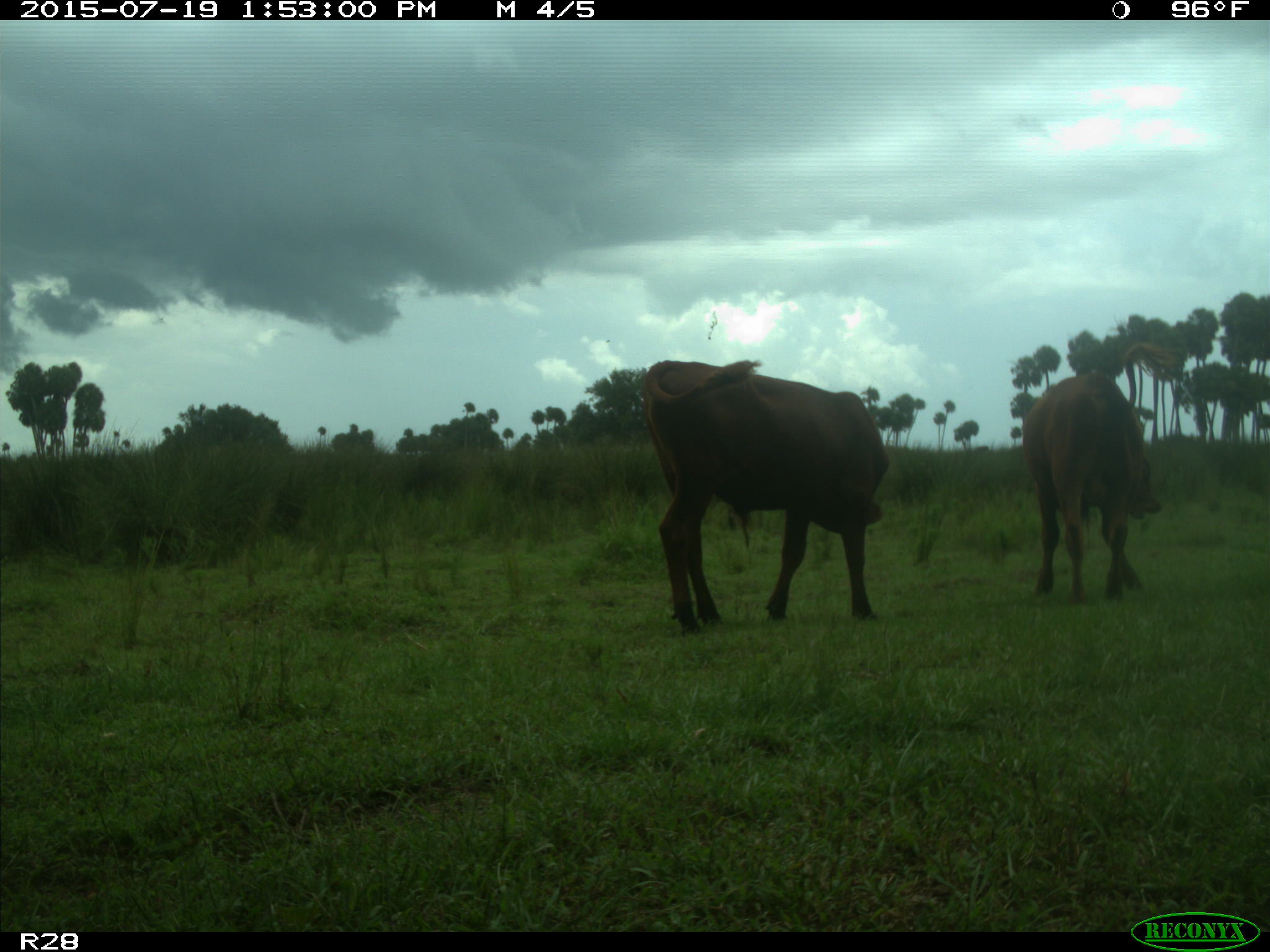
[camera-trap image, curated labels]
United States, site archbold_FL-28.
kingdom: Animalia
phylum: Chordata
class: Mammalia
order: Artiodactyla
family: Bovidae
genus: Bos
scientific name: Bos taurus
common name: domestic cow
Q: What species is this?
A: Bos taurus (domestic cow).